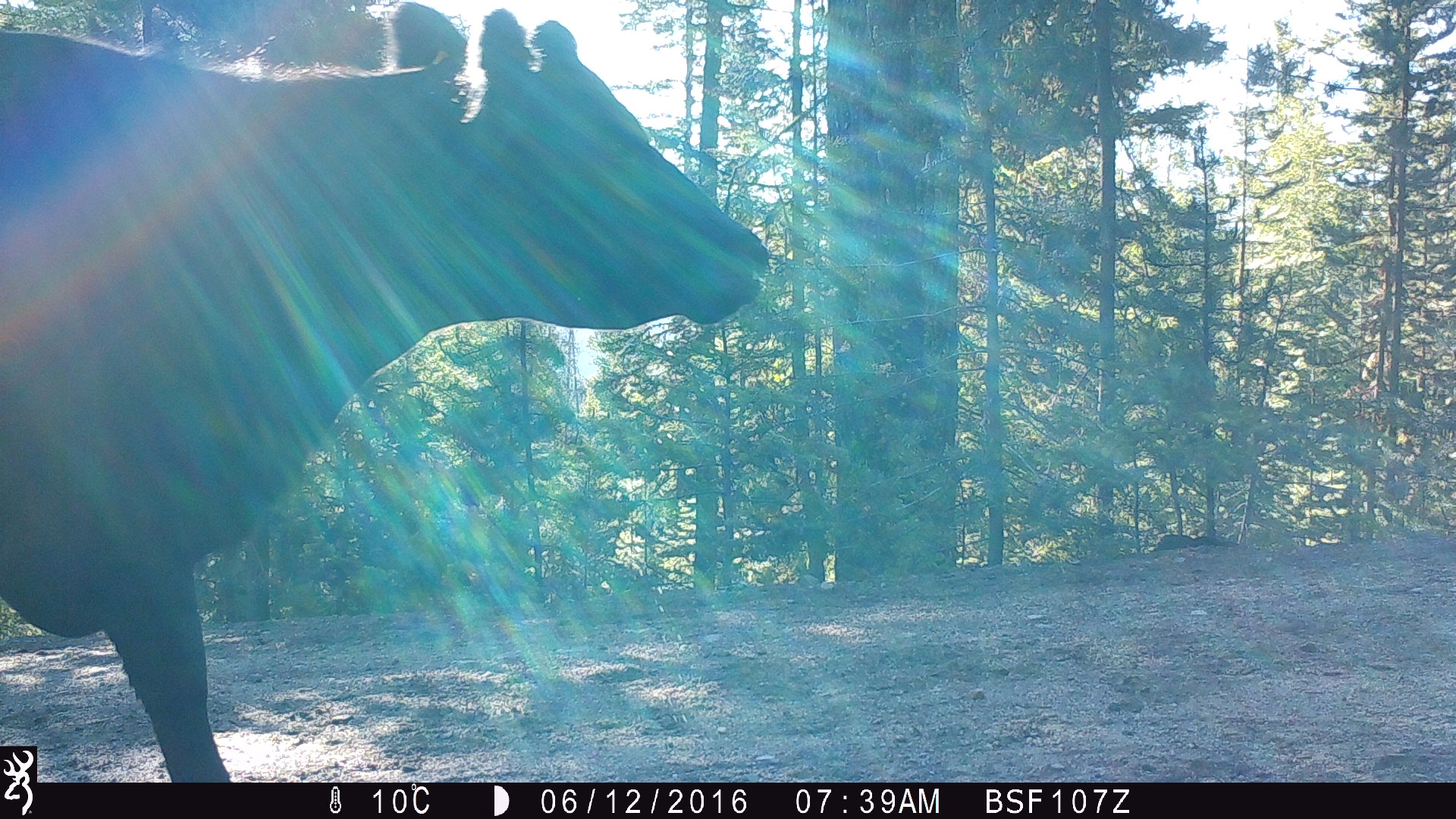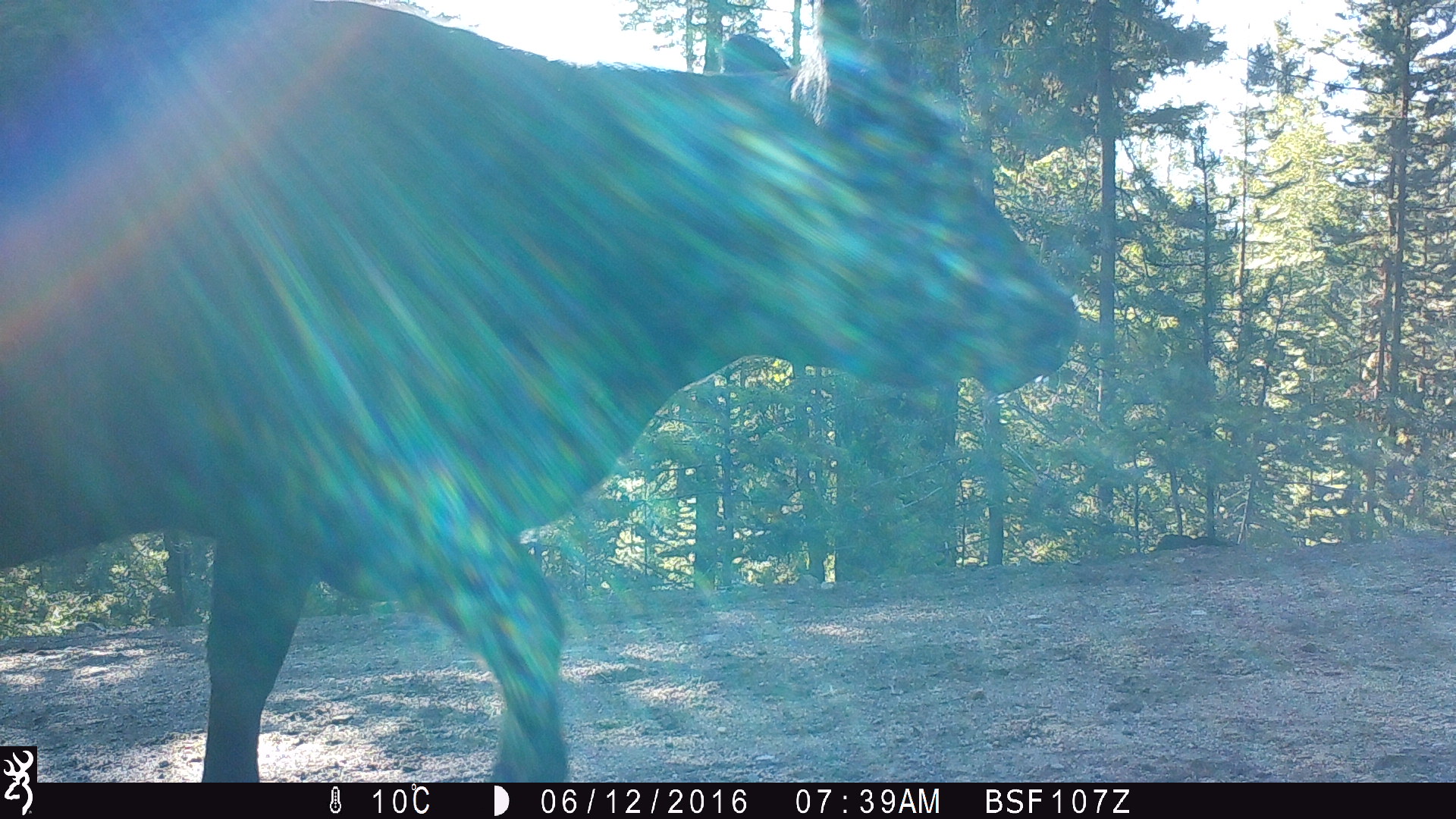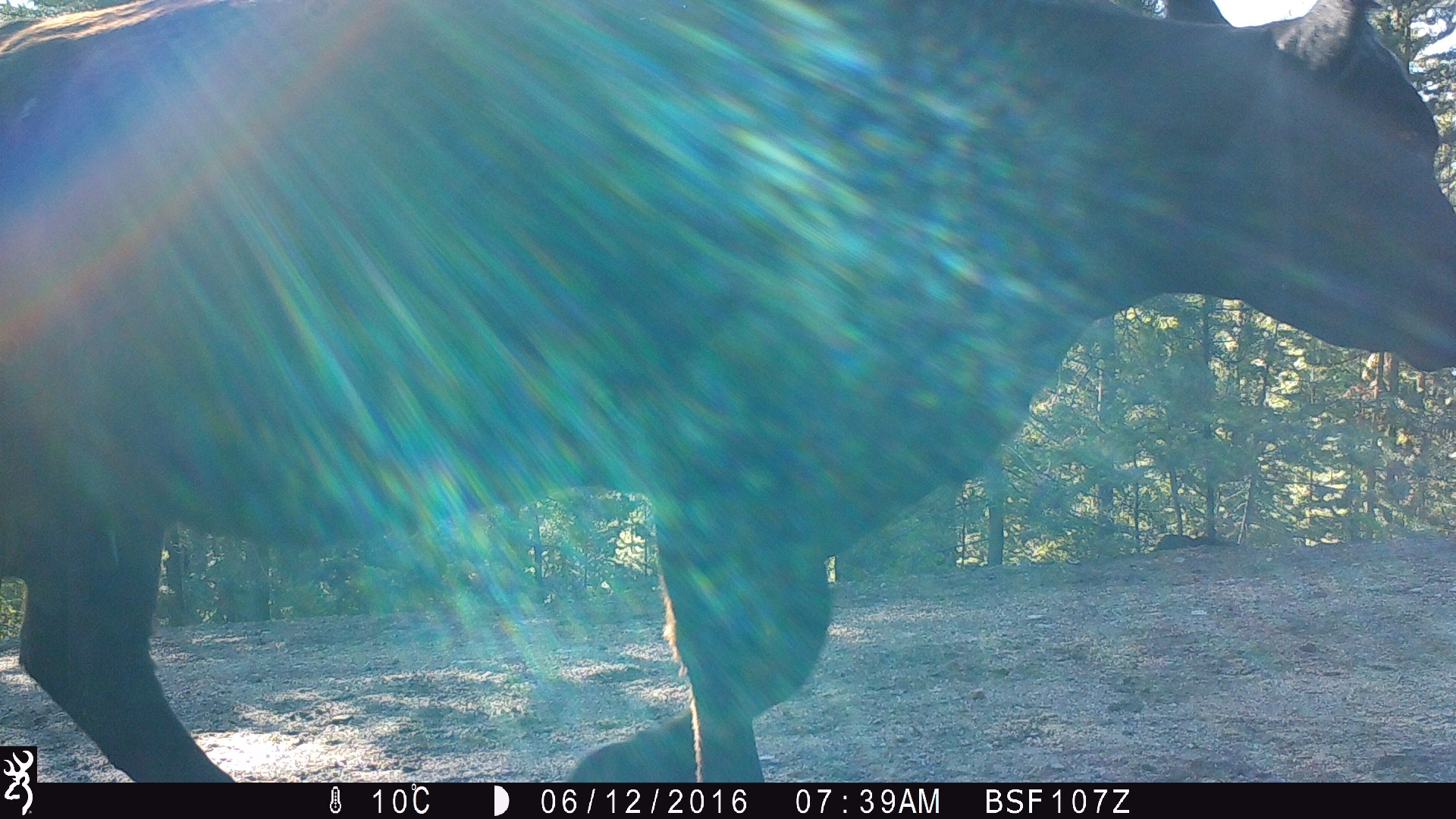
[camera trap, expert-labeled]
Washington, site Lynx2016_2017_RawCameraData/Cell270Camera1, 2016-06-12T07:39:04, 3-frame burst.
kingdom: Animalia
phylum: Chordata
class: Mammalia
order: Artiodactyla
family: Bovidae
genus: Bos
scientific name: Bos taurus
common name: domestic cattle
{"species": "domestic cattle (Bos taurus)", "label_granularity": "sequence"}